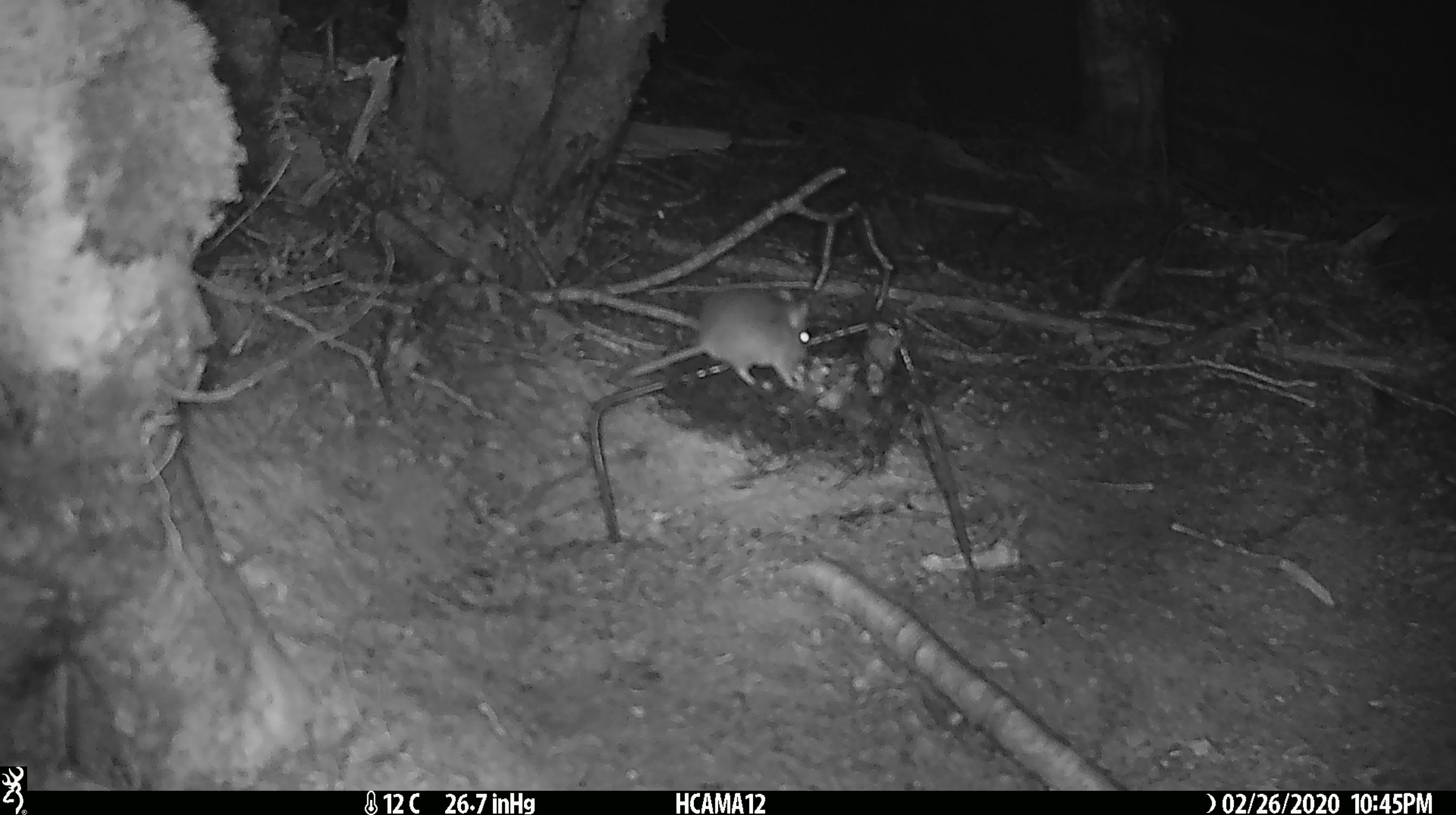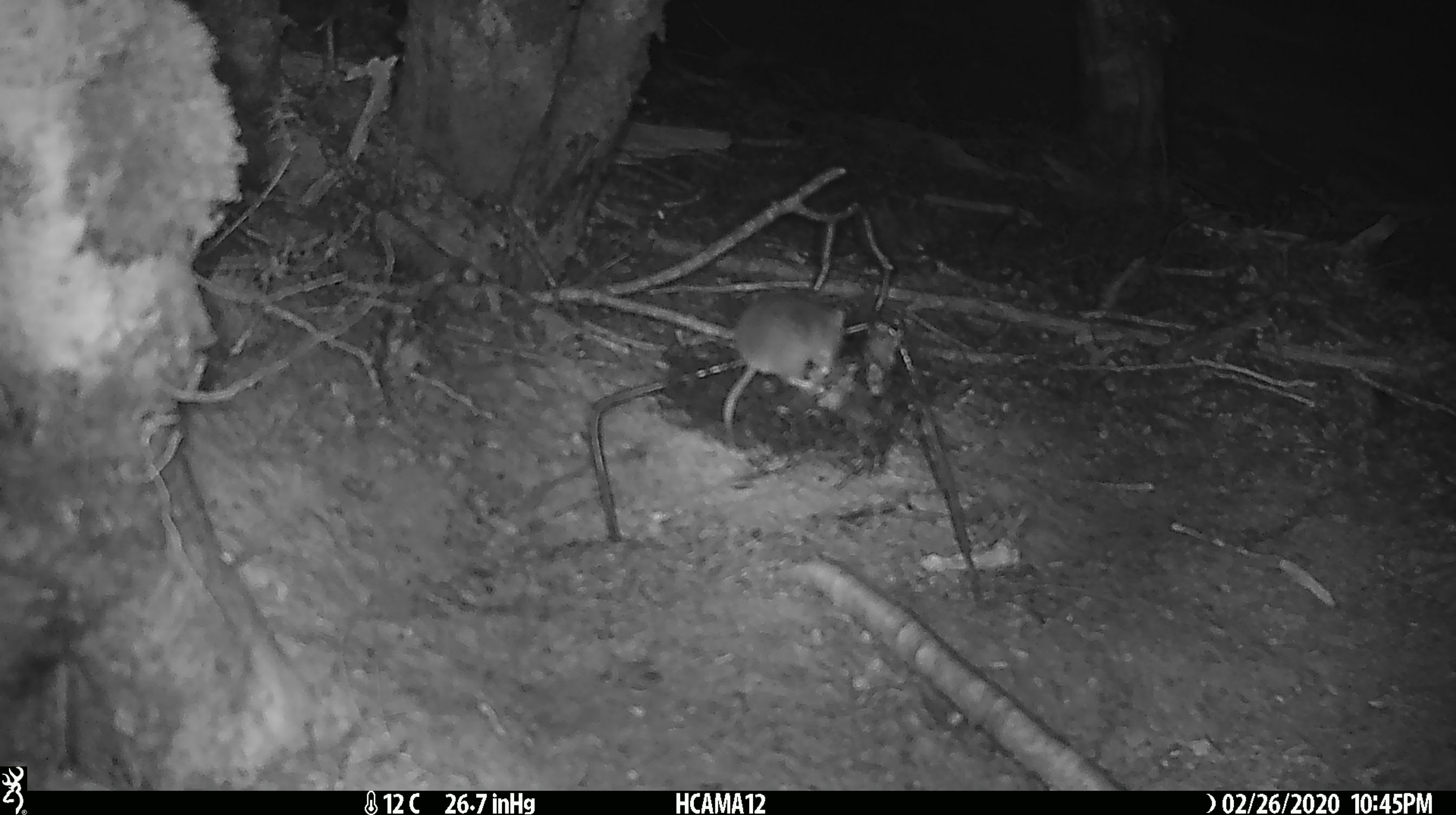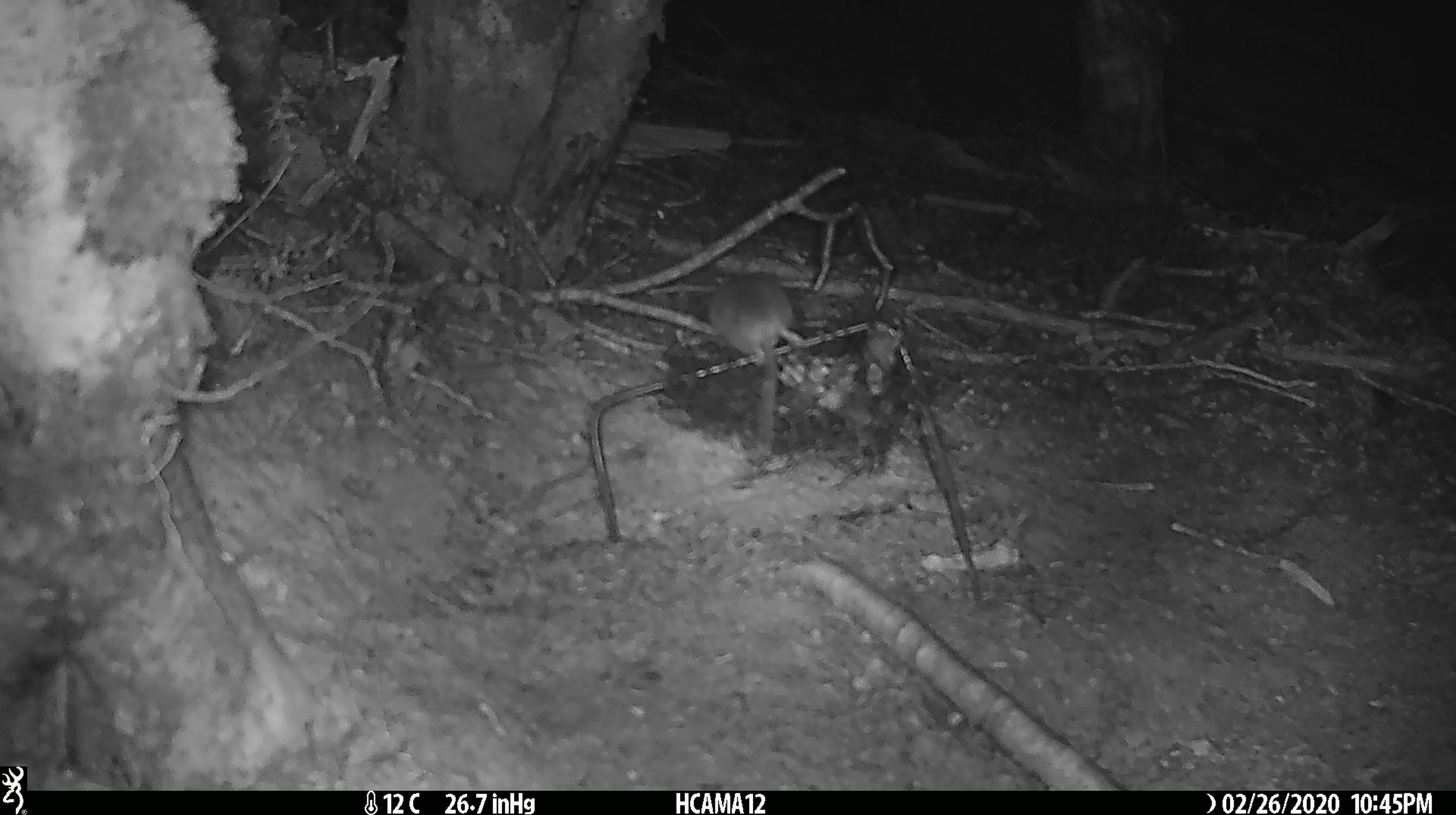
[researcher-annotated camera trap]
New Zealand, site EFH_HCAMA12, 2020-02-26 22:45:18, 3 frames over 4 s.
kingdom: Animalia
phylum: Chordata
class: Mammalia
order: Rodentia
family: Muridae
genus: Mus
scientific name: Mus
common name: mouse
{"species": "mouse (Mus)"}